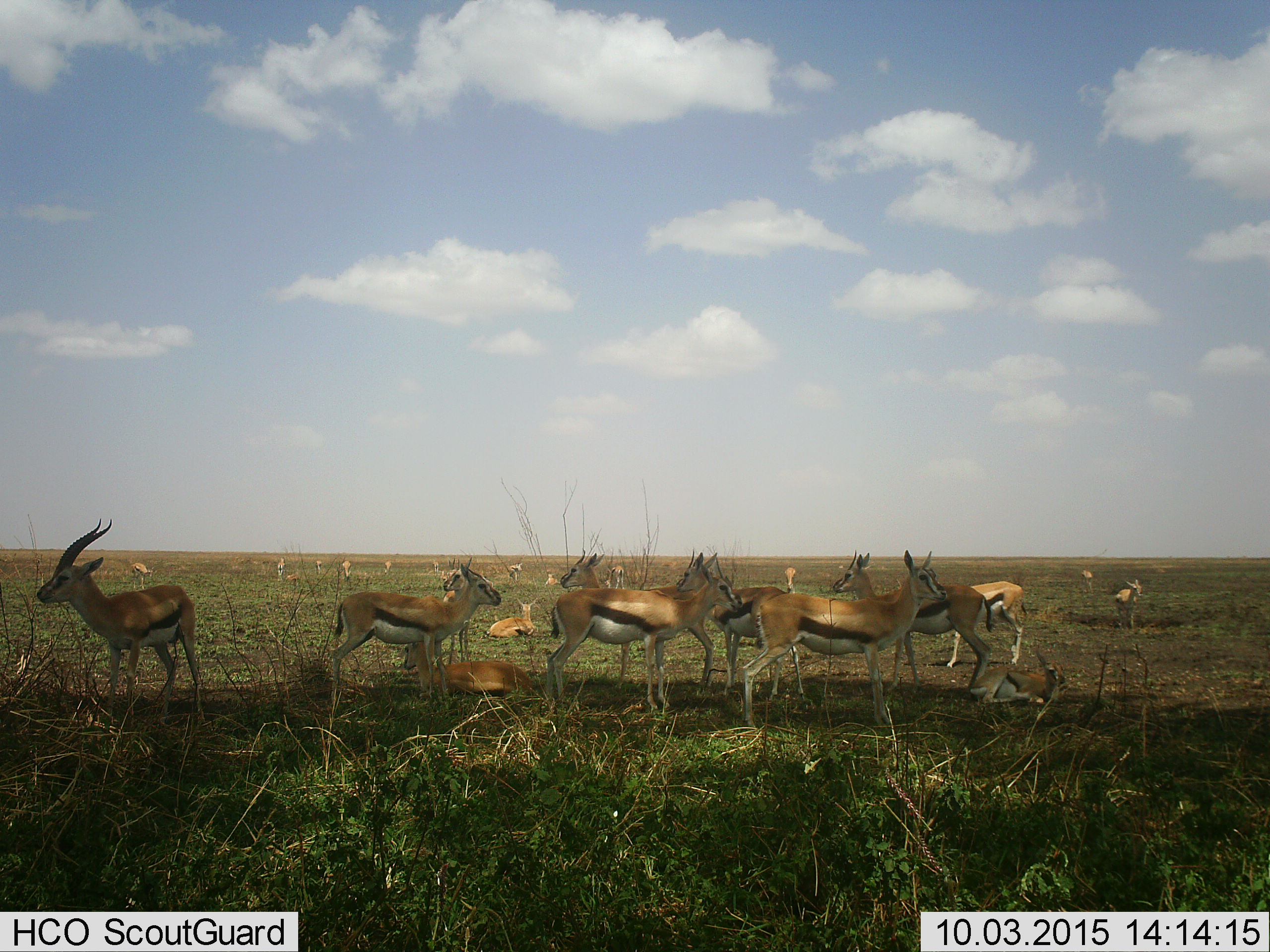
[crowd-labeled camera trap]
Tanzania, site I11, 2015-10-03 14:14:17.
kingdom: Animalia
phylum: Chordata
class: Mammalia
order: Artiodactyla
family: Bovidae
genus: Eudorcas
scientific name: Eudorcas thomsonii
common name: thomson's gazelle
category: gazellethomsons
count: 11-50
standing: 100%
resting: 89%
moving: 0%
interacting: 11%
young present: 44%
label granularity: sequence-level